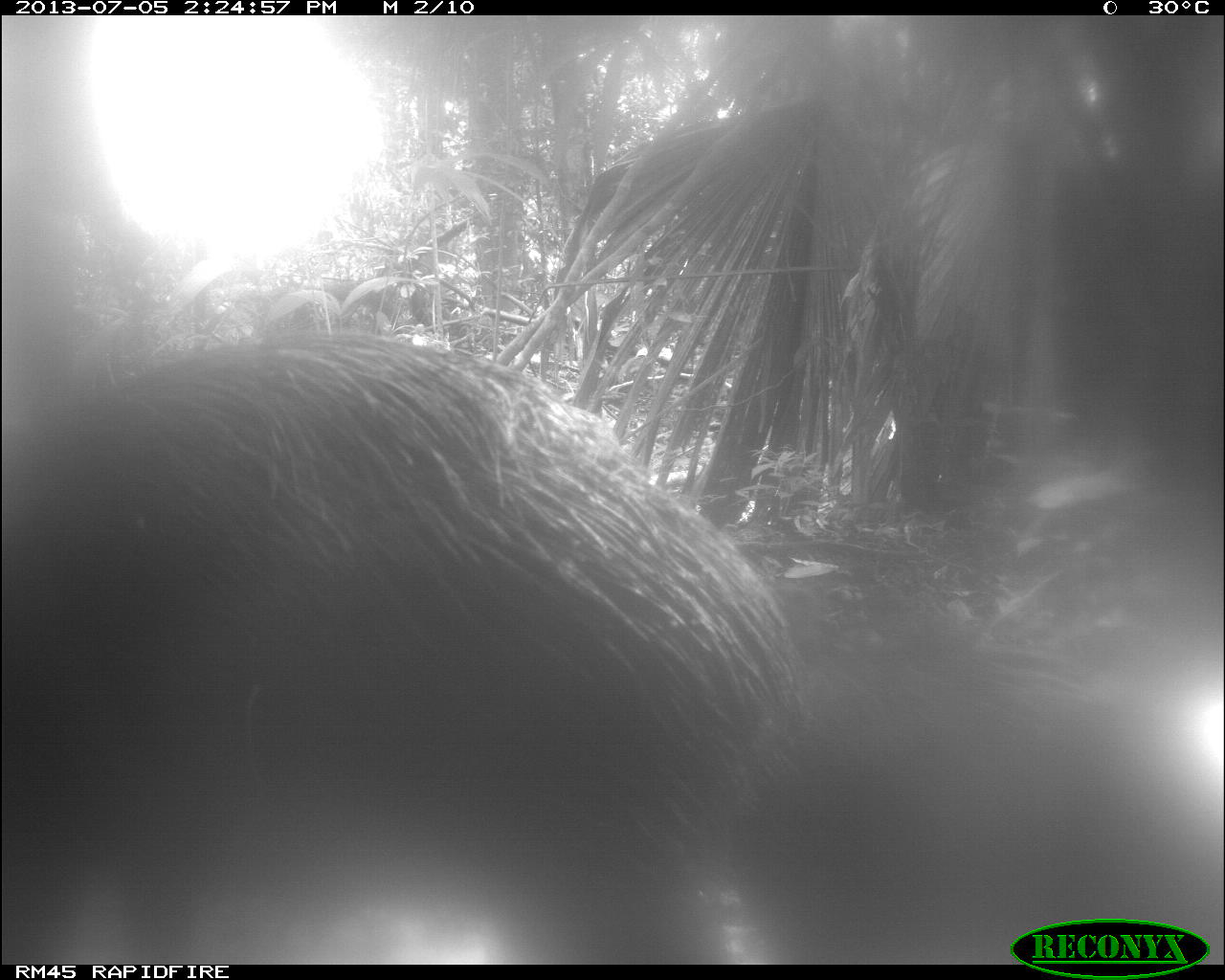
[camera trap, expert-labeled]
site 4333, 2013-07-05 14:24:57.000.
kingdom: Animalia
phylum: Chordata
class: Mammalia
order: Artiodactyla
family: Tayassuidae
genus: Tayassu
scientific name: Tayassu pecari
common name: white-lipped peccary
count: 1